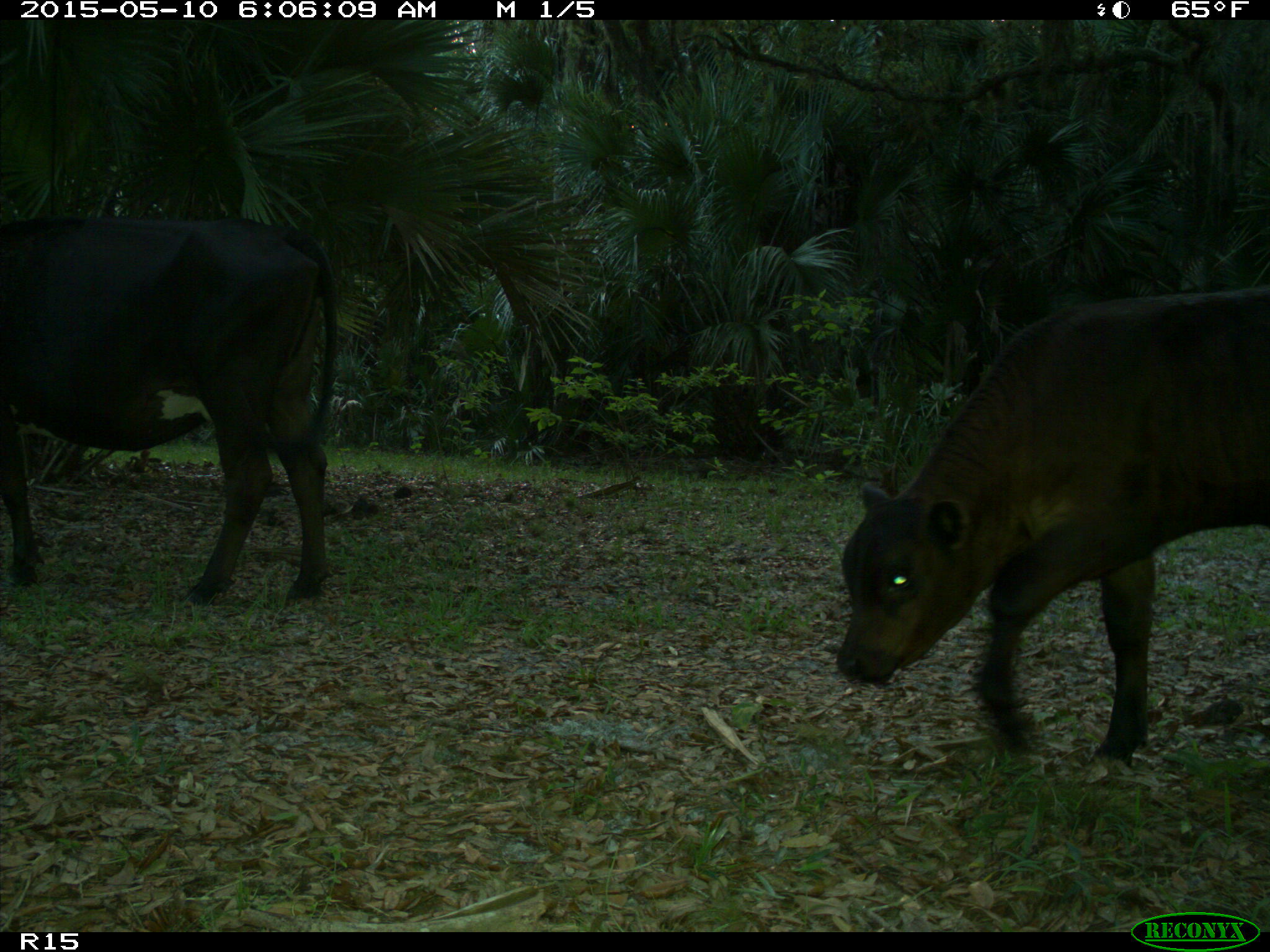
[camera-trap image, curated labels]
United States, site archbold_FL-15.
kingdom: Animalia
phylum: Chordata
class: Mammalia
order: Artiodactyla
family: Bovidae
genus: Bos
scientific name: Bos taurus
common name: domestic cow